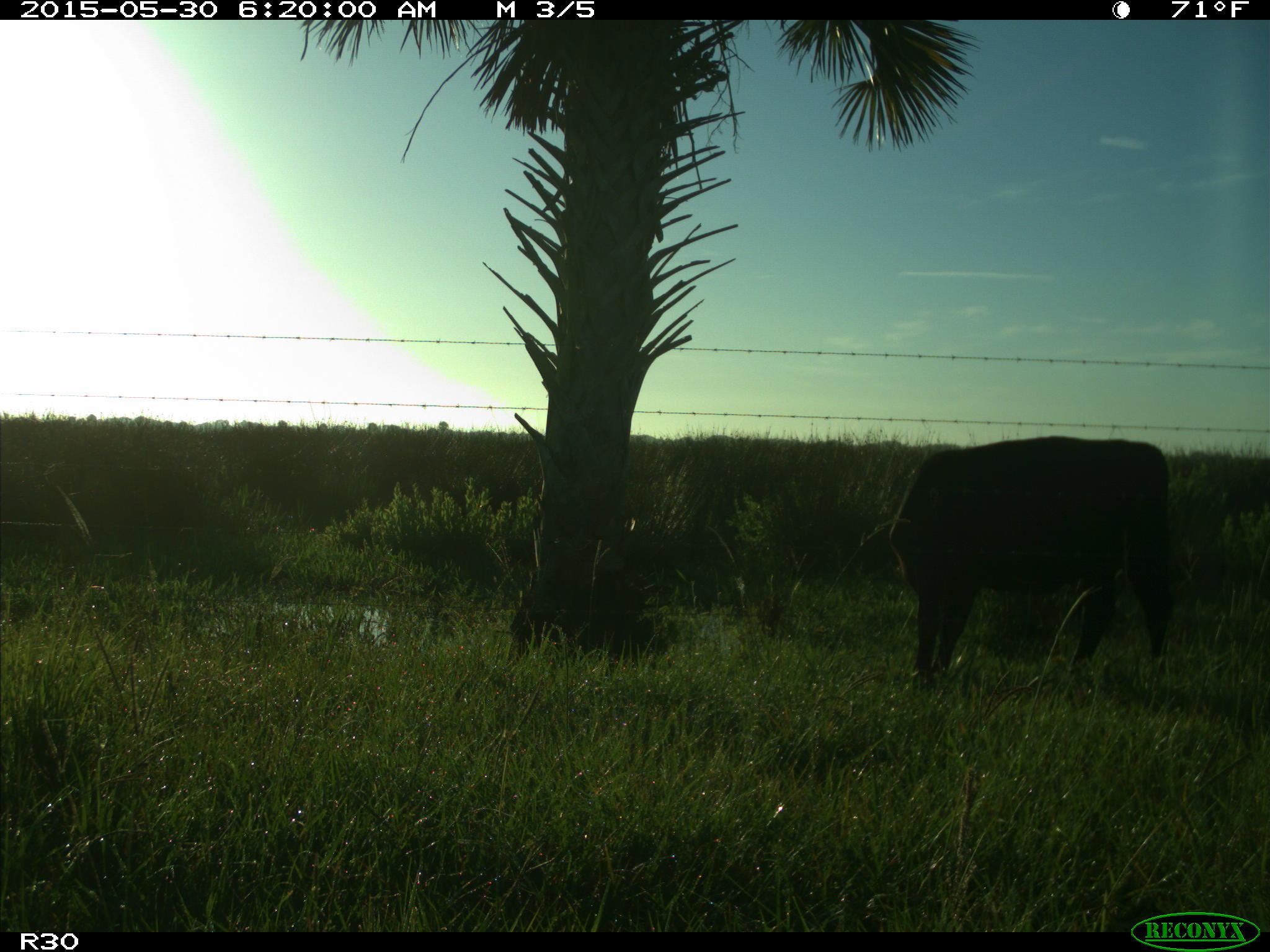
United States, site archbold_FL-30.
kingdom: Animalia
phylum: Chordata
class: Mammalia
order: Artiodactyla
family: Bovidae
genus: Bos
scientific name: Bos taurus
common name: domestic cow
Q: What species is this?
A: Bos taurus (domestic cow).